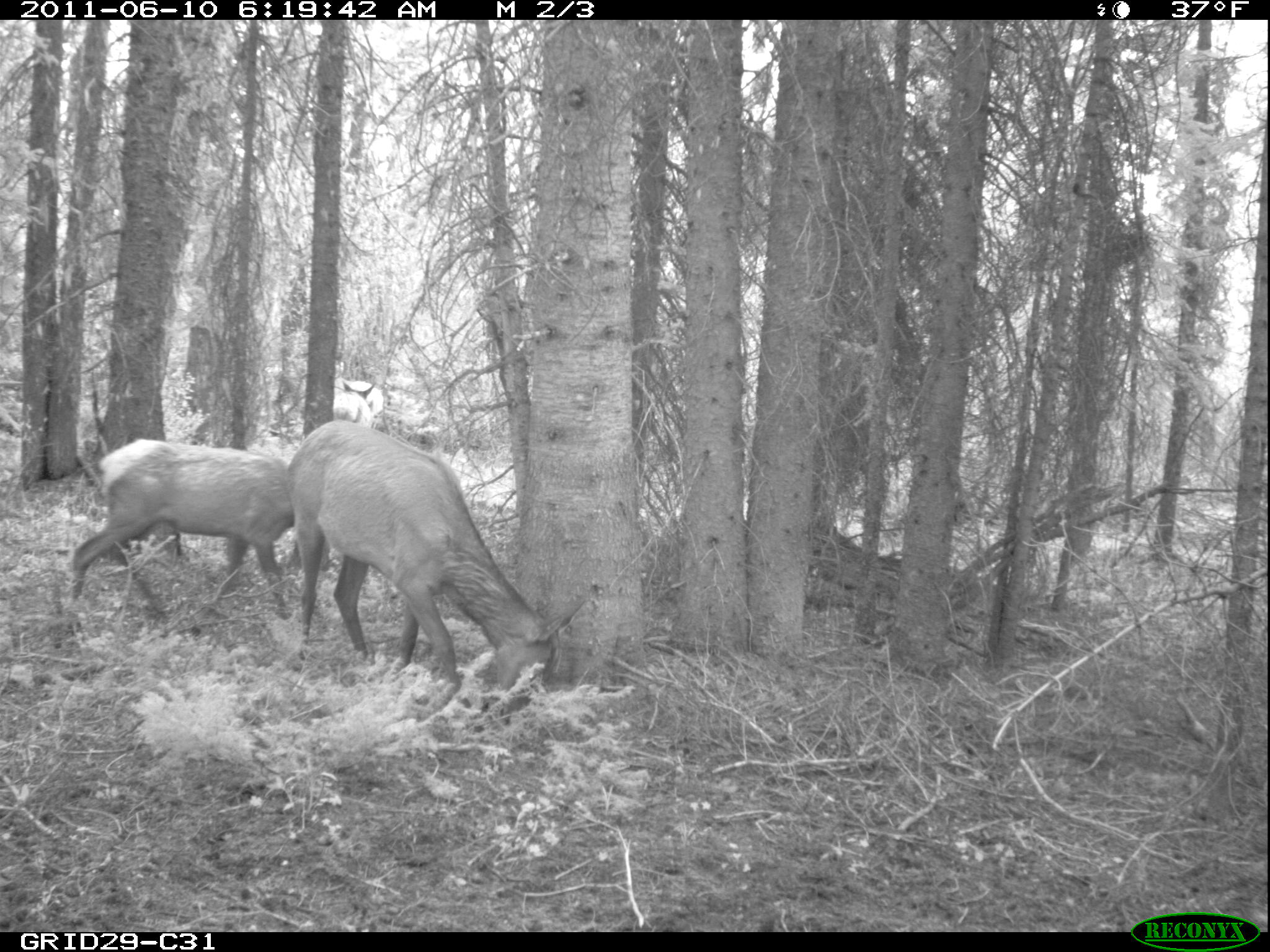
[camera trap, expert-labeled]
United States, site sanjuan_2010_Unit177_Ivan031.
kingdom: Animalia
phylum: Chordata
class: Mammalia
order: Artiodactyla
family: Cervidae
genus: Cervus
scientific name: Cervus elaphus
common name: red deer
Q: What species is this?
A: Cervus elaphus (red deer).